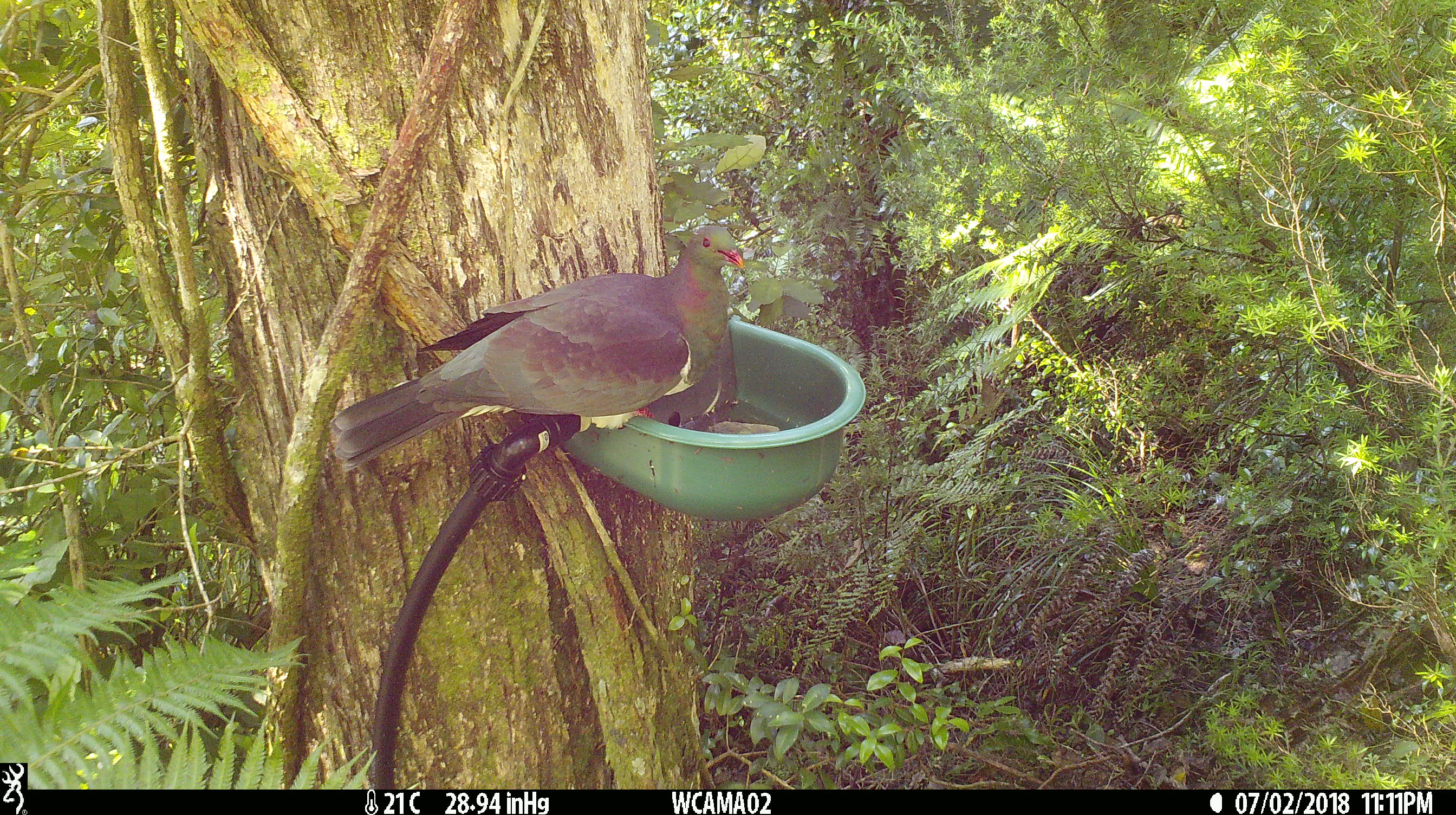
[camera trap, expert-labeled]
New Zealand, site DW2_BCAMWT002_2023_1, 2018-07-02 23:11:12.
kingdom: Animalia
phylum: Chordata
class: Aves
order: Columbiformes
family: Columbidae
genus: Hemiphaga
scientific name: Hemiphaga novaeseelandiae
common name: new zealand pigeon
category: kereru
Kereru (new zealand pigeon) (Hemiphaga novaeseelandiae).